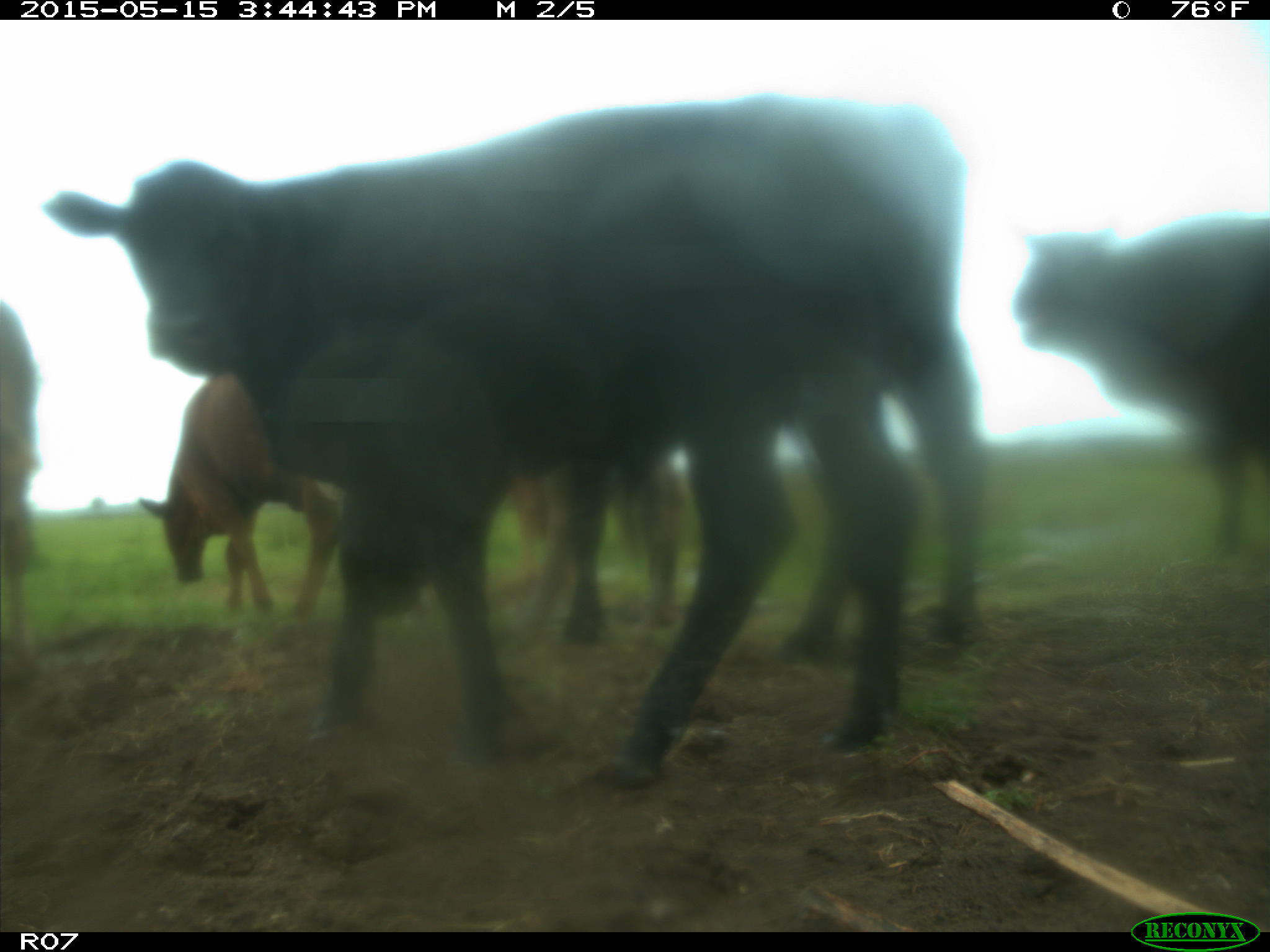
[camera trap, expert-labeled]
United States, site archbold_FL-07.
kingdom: Animalia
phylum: Chordata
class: Mammalia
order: Artiodactyla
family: Bovidae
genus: Bos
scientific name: Bos taurus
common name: domestic cow